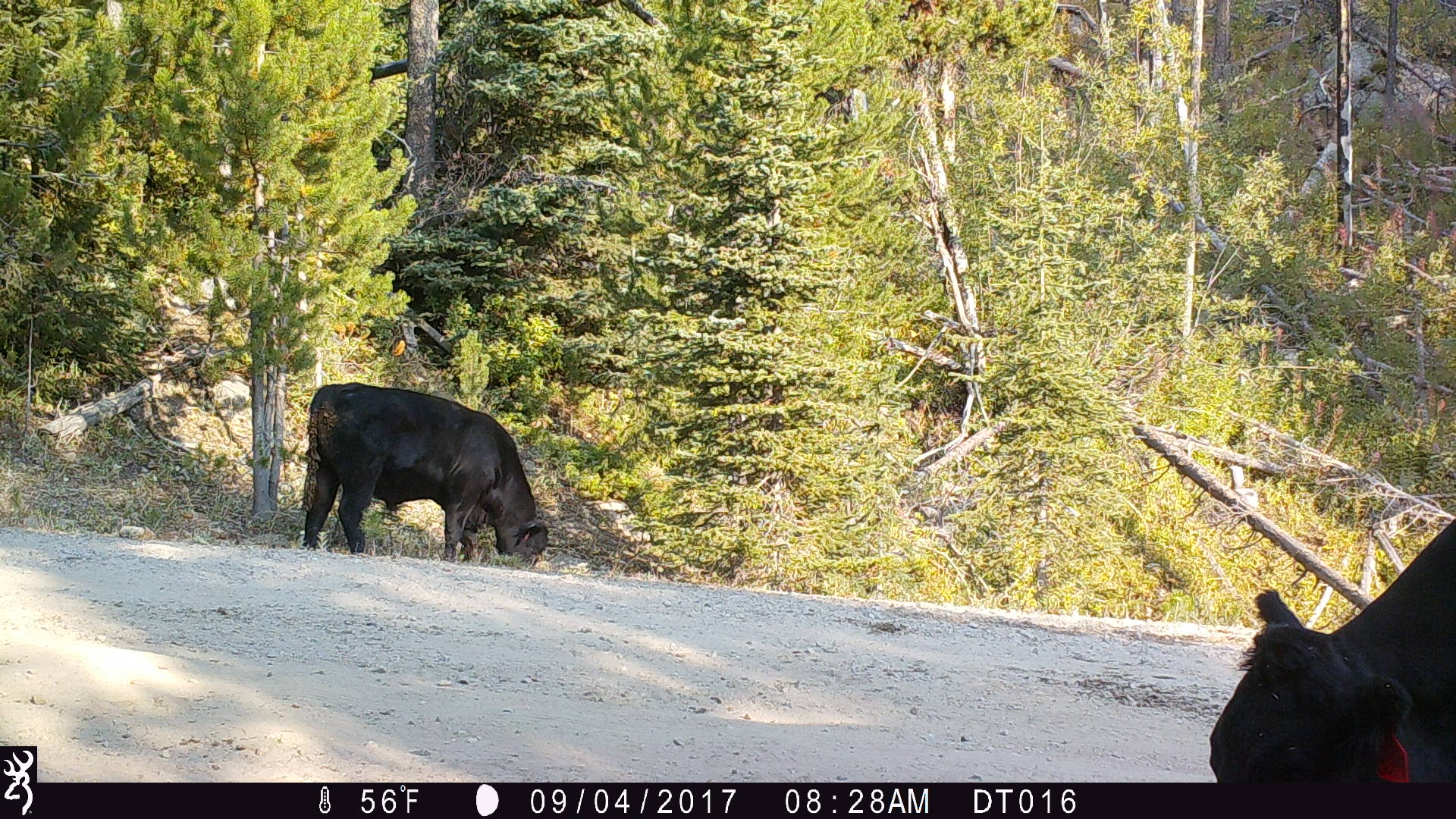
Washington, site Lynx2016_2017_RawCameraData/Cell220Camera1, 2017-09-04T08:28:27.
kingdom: Animalia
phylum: Chordata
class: Mammalia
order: Artiodactyla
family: Bovidae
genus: Bos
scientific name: Bos taurus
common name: domestic cattle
Domestic cattle (Bos taurus). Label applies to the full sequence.